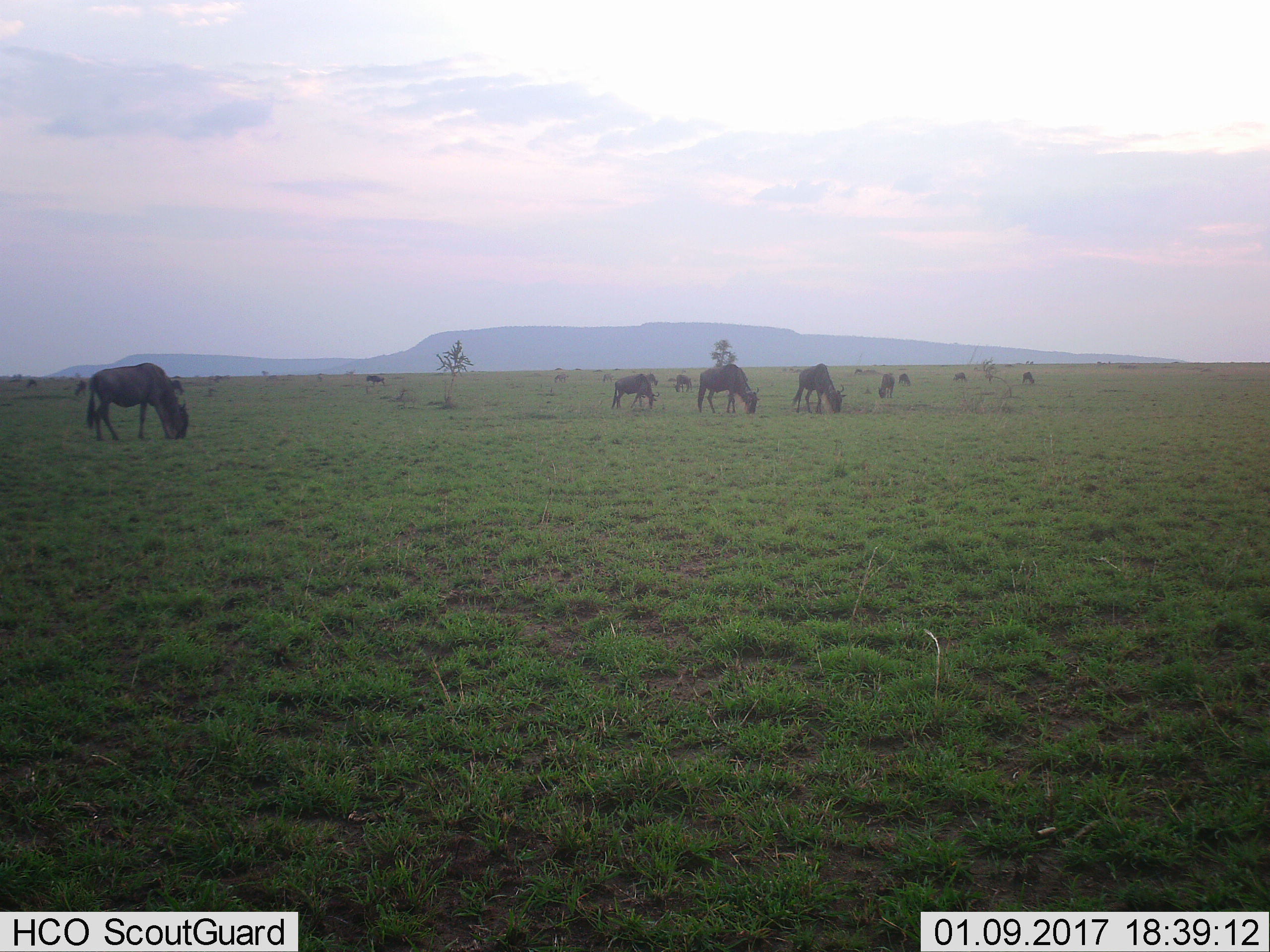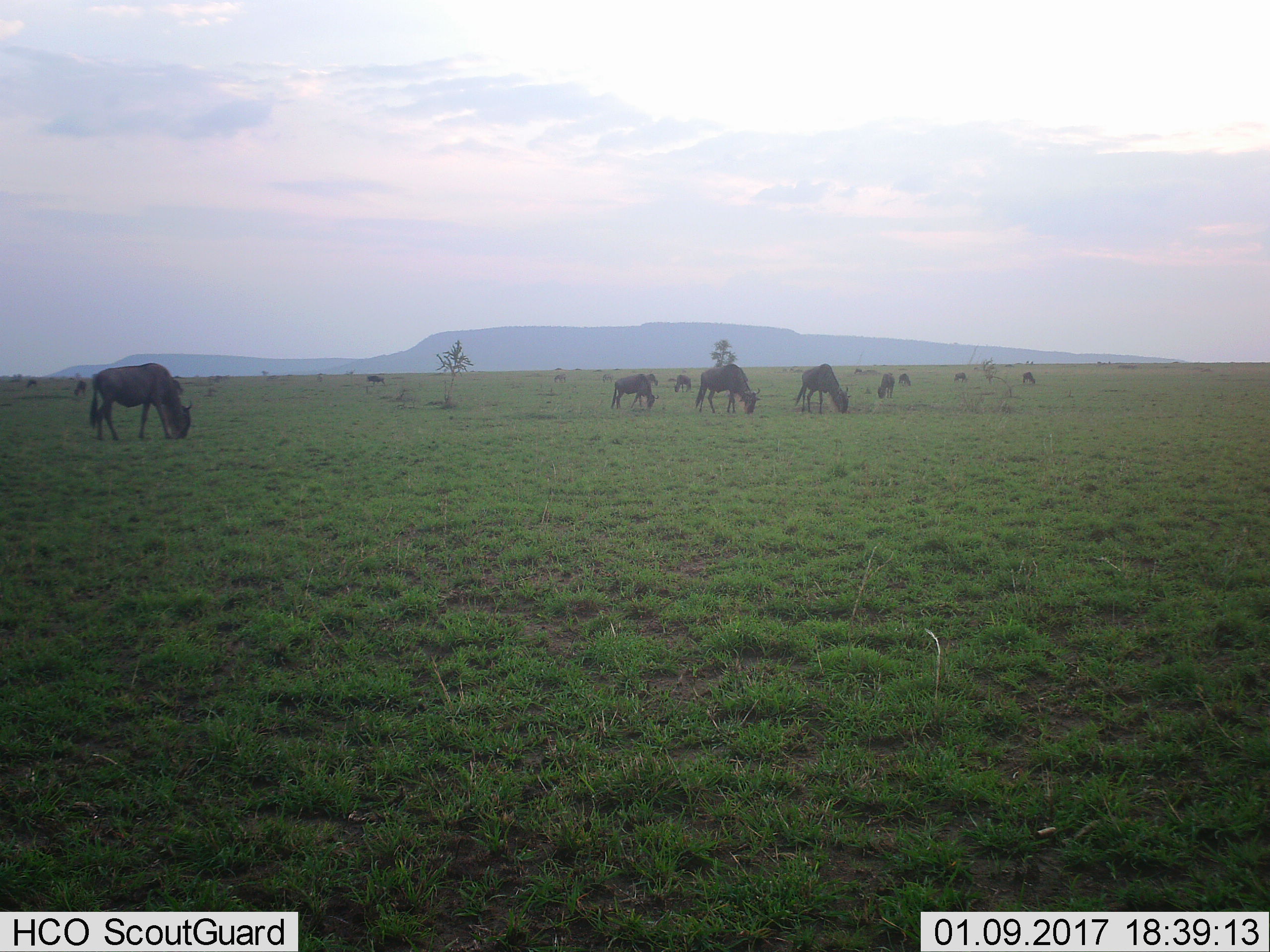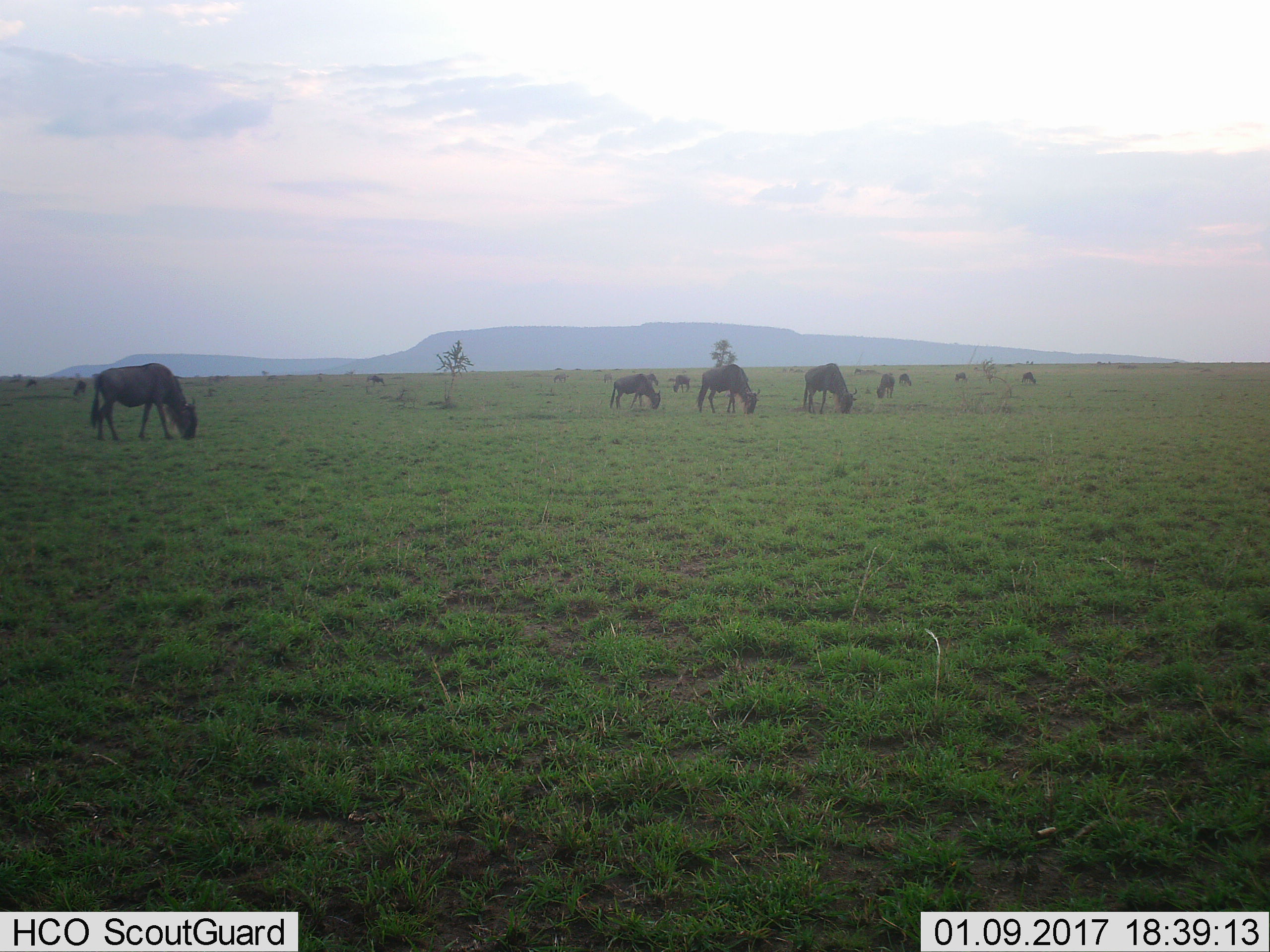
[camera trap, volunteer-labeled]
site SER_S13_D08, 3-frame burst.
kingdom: Animalia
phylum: Chordata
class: Mammalia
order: Artiodactyla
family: Bovidae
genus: Connochaetes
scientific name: Connochaetes taurinus taurinus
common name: blue wildebeest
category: wildebeestblue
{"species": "wildebeestblue (blue wildebeest) (Connochaetes taurinus taurinus)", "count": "11-50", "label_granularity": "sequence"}